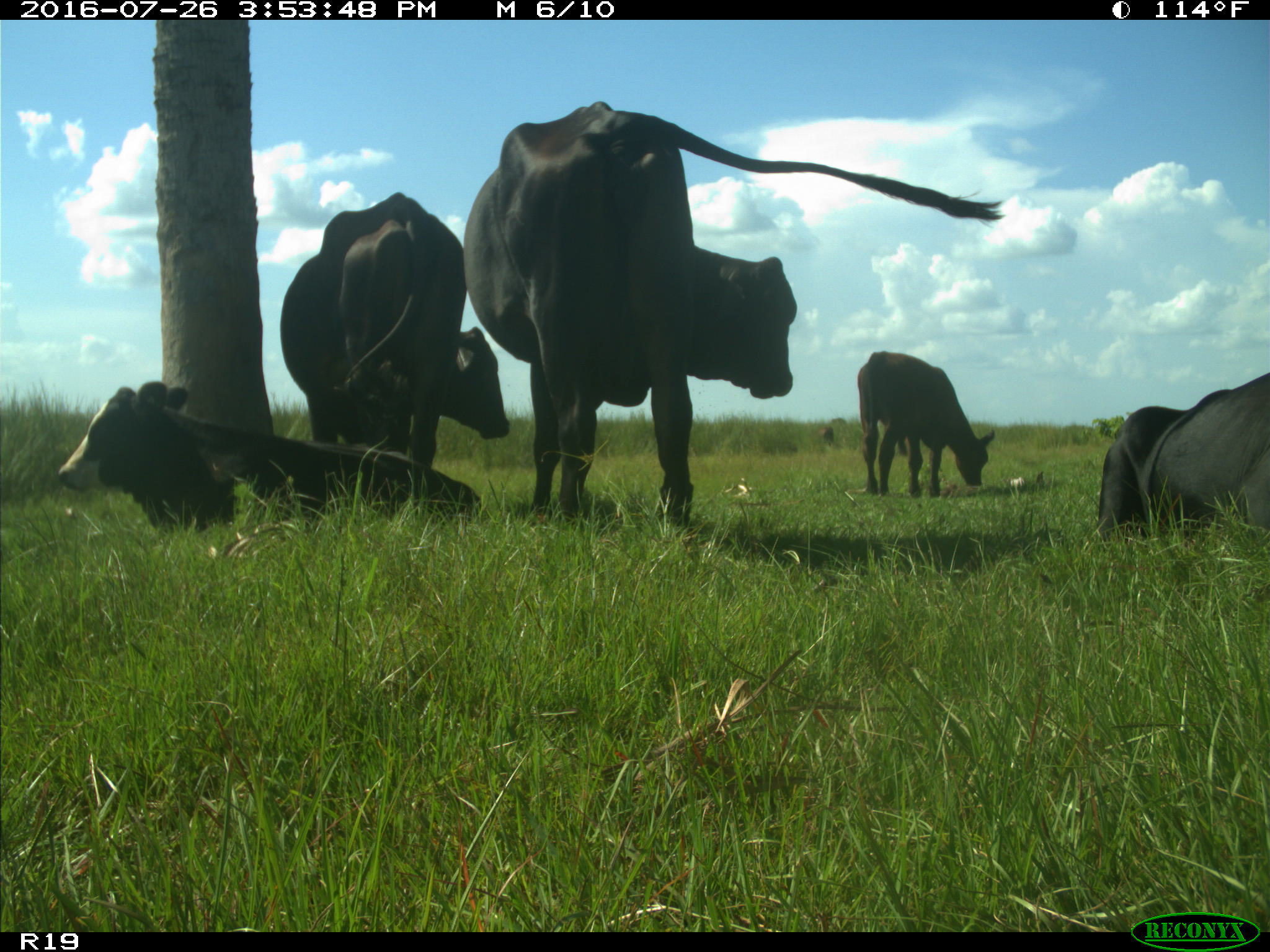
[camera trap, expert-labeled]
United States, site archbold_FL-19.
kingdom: Animalia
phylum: Chordata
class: Mammalia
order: Artiodactyla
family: Bovidae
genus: Bos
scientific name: Bos taurus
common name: domestic cow